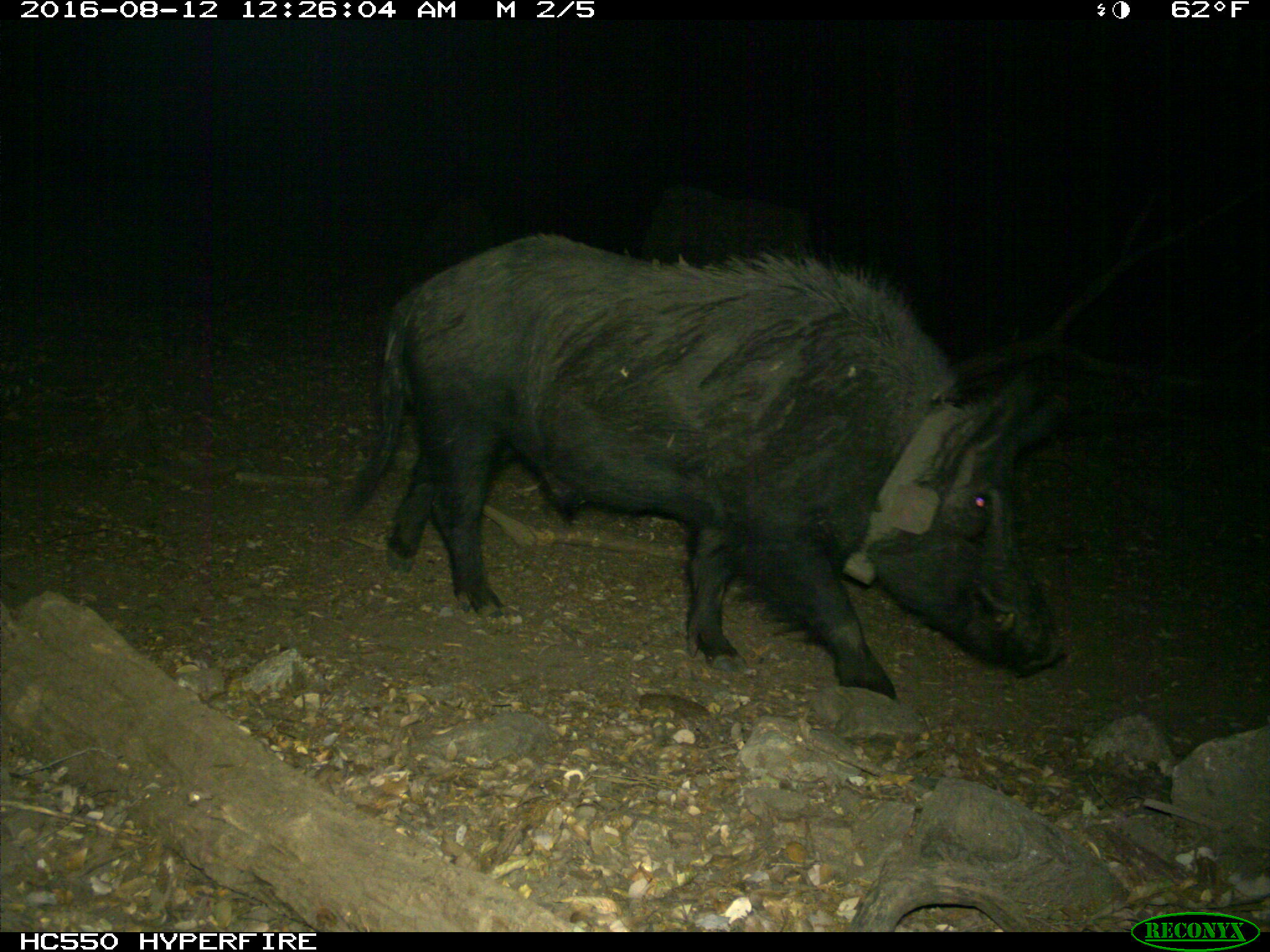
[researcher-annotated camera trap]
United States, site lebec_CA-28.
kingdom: Animalia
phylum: Chordata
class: Mammalia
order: Artiodactyla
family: Suidae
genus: Sus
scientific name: Sus scrofa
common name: wild boar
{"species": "Sus scrofa (wild boar)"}